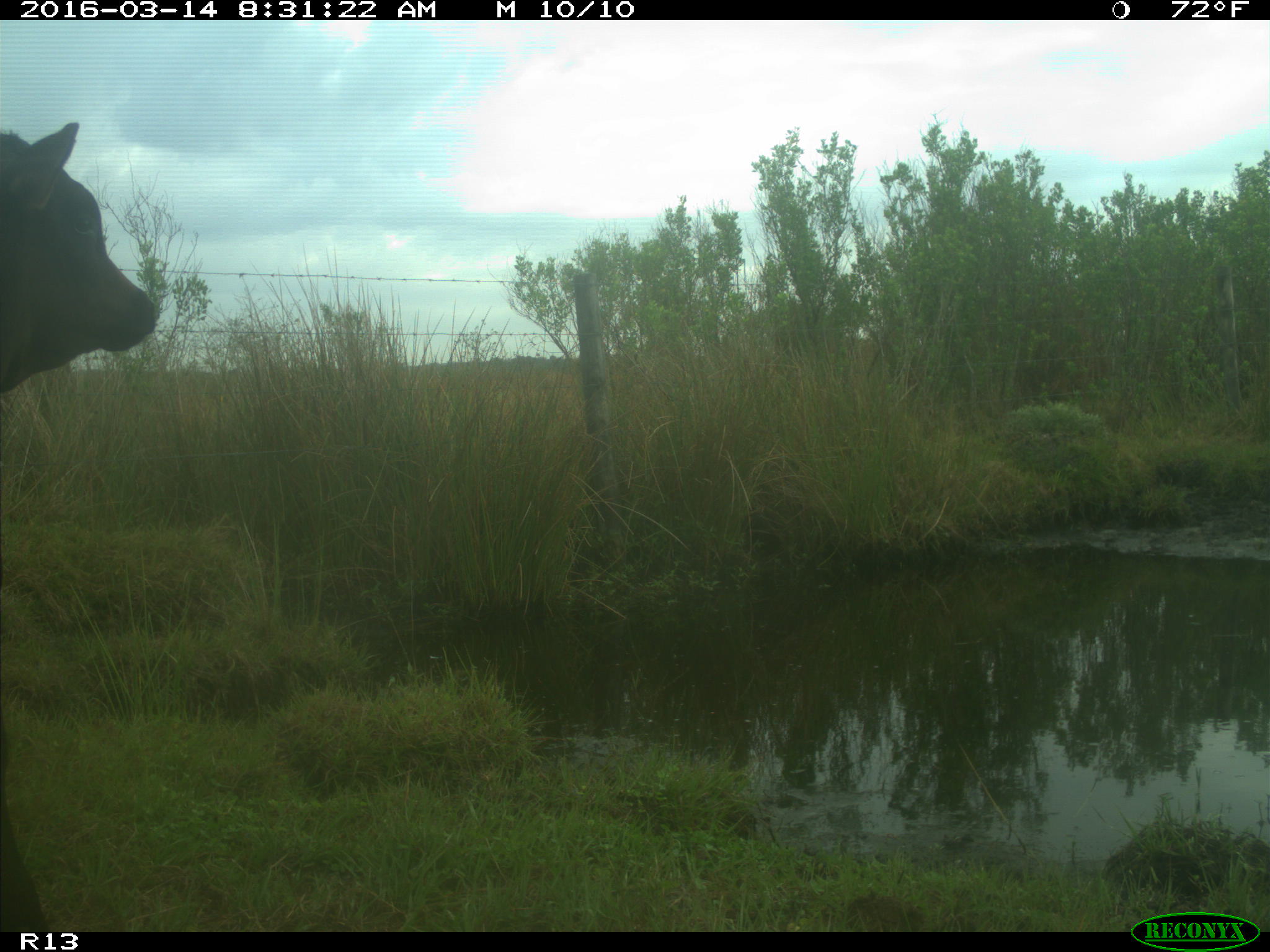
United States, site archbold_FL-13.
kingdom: Animalia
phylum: Chordata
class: Mammalia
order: Artiodactyla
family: Bovidae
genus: Bos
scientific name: Bos taurus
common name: domestic cow